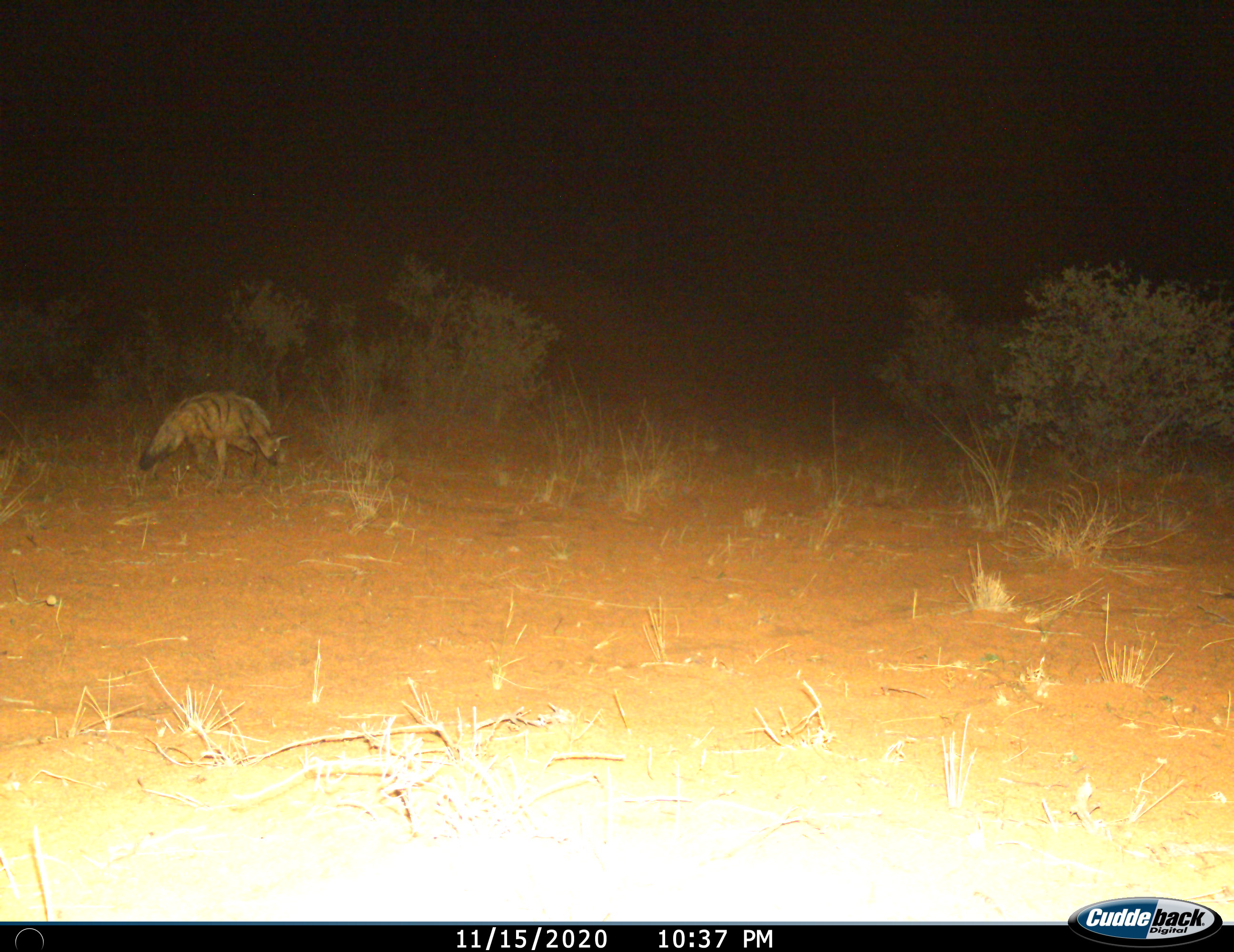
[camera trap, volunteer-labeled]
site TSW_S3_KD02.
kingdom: Animalia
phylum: Chordata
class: Mammalia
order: Carnivora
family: Hyaenidae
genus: Proteles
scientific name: Proteles cristatus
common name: aardwolf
Aardwolf (Proteles cristatus), count 1. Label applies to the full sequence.